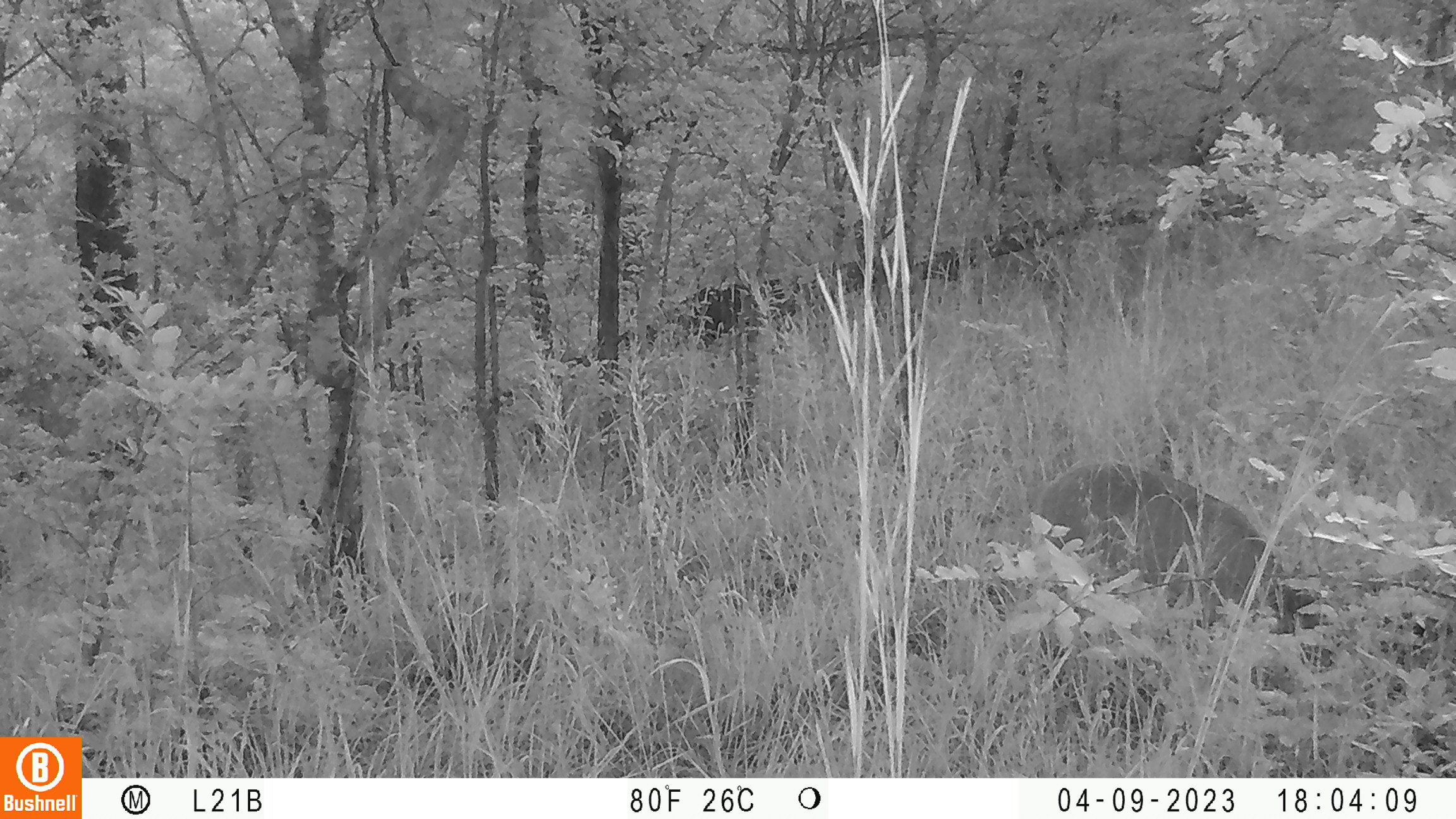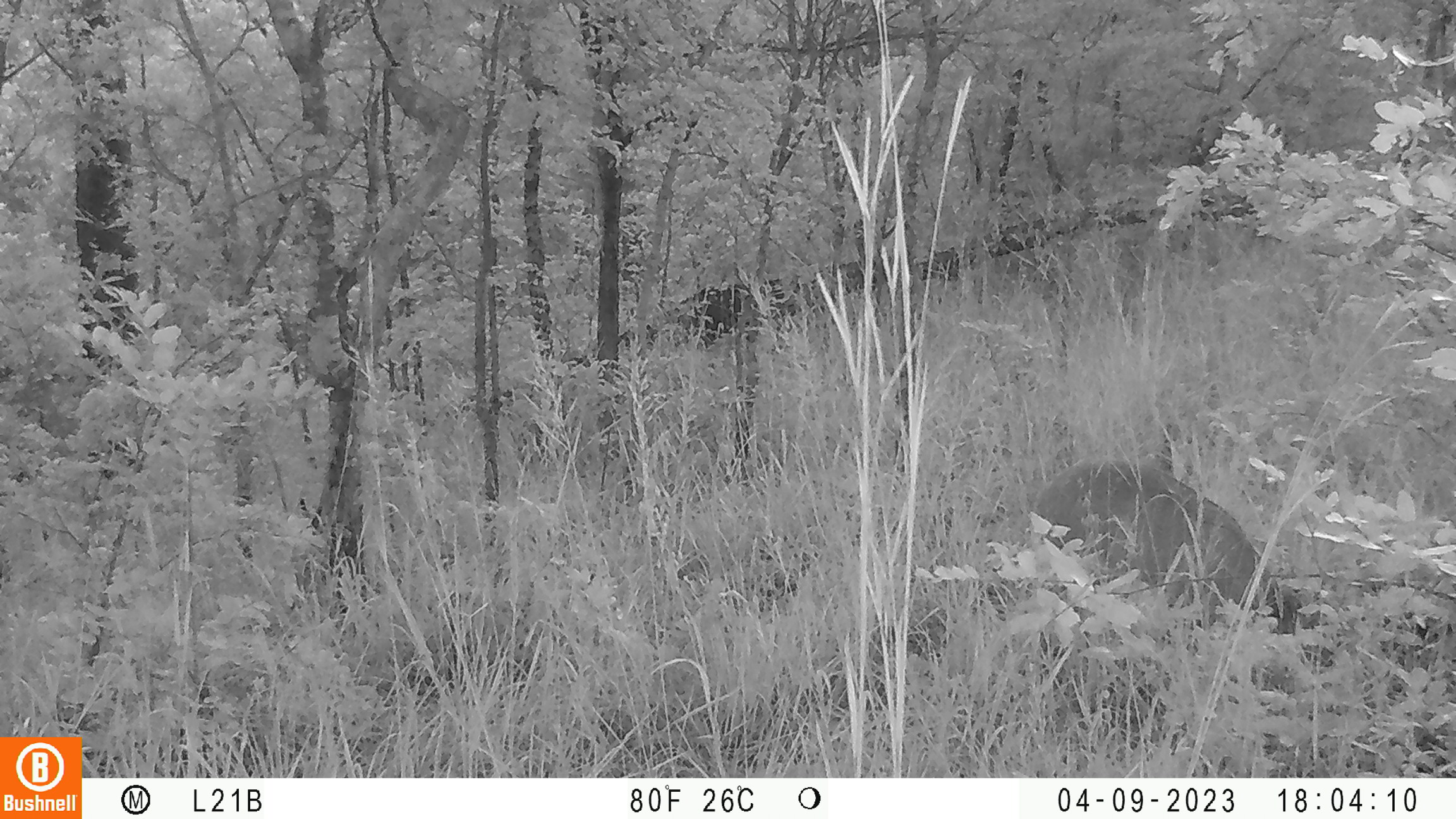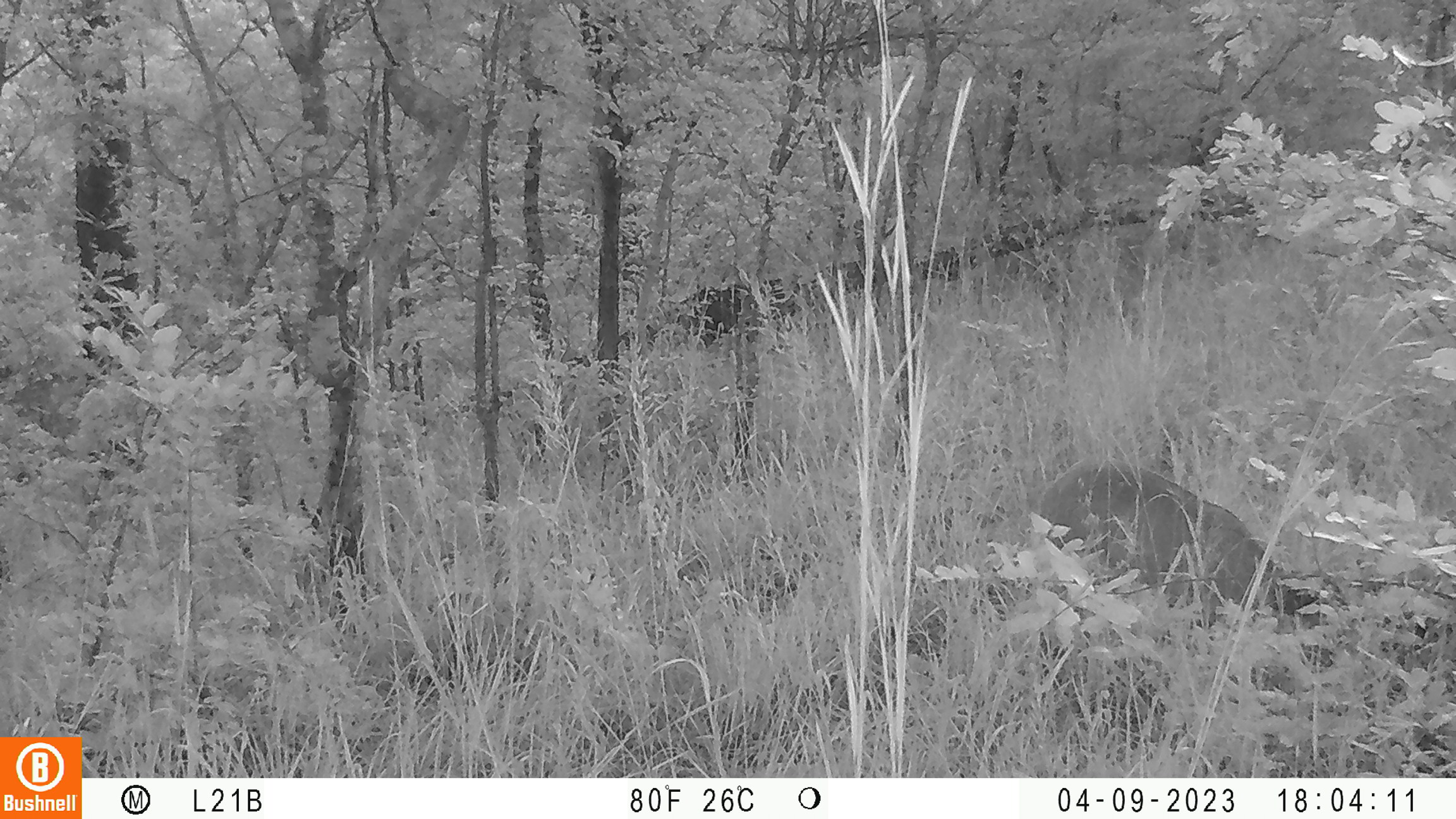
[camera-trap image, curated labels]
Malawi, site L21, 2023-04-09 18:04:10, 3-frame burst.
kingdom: Animalia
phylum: Chordata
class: Mammalia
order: Artiodactyla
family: Bovidae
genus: Tragelaphus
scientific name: Tragelaphus sylvaticus sylvaticus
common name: cape bushbuck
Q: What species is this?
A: Cape bushbuck (Tragelaphus sylvaticus sylvaticus).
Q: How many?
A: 1.